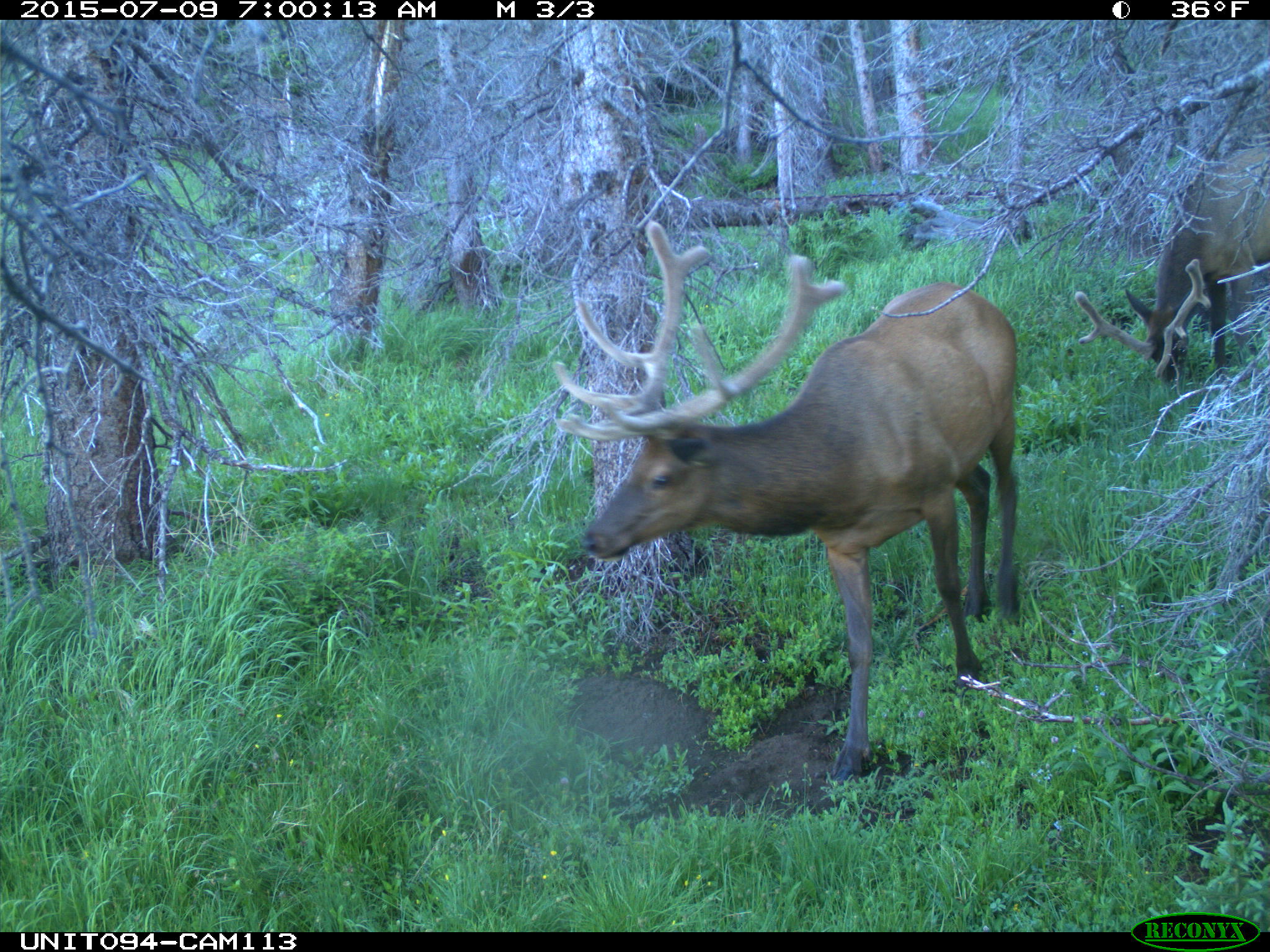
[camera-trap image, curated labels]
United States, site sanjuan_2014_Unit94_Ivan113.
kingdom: Animalia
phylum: Chordata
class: Mammalia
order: Artiodactyla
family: Cervidae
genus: Cervus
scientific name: Cervus elaphus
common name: red deer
Cervus elaphus (red deer).